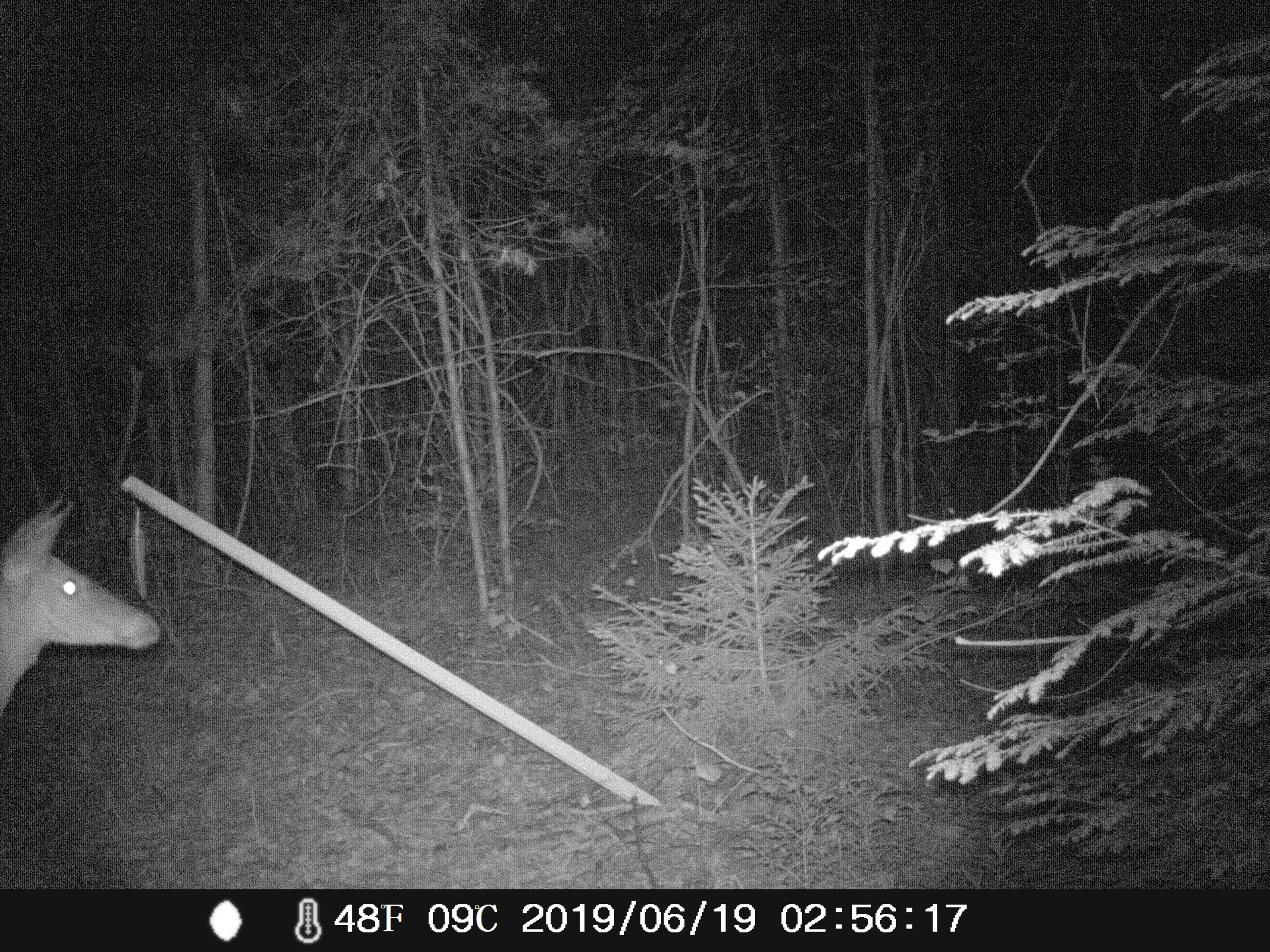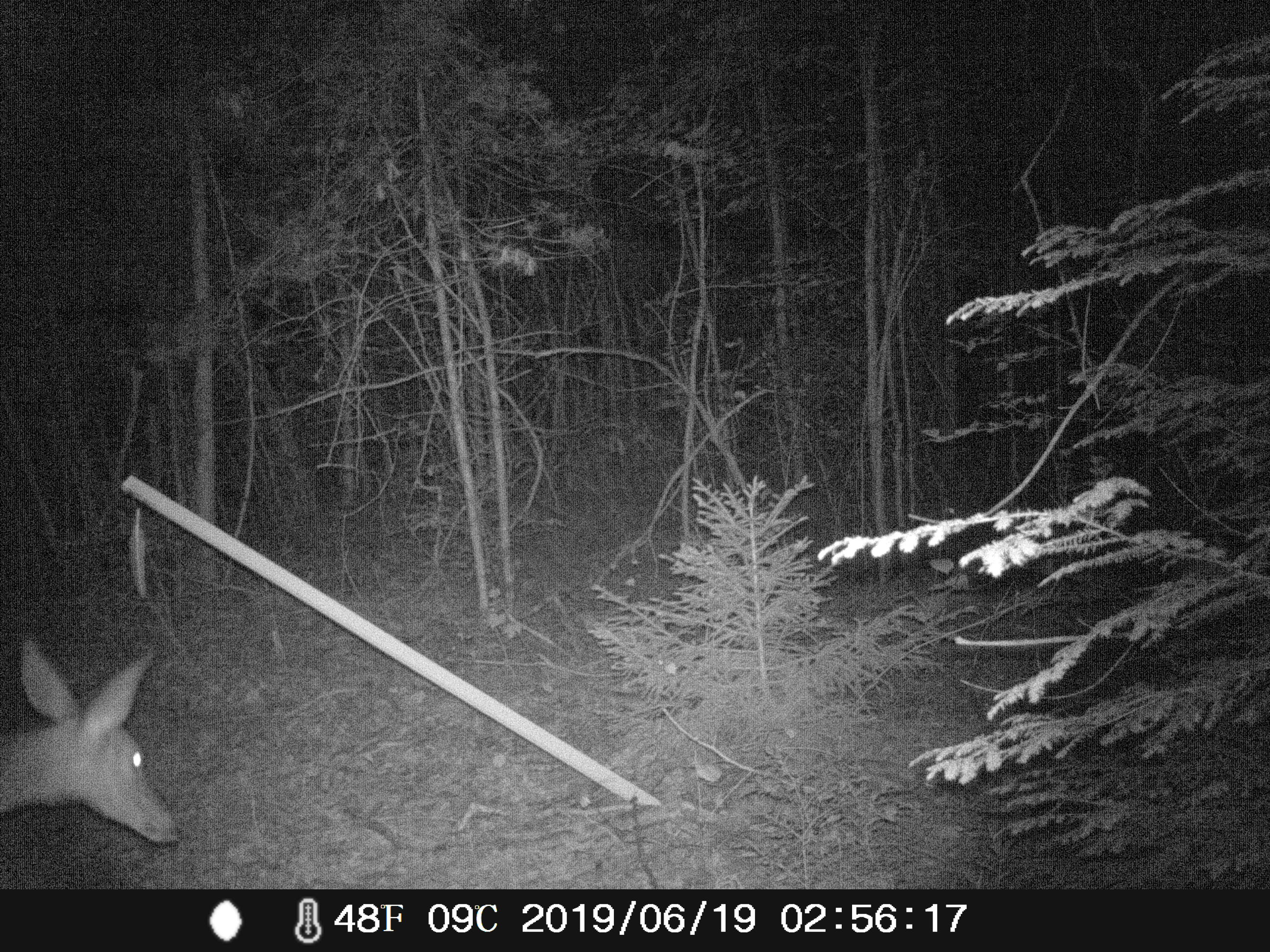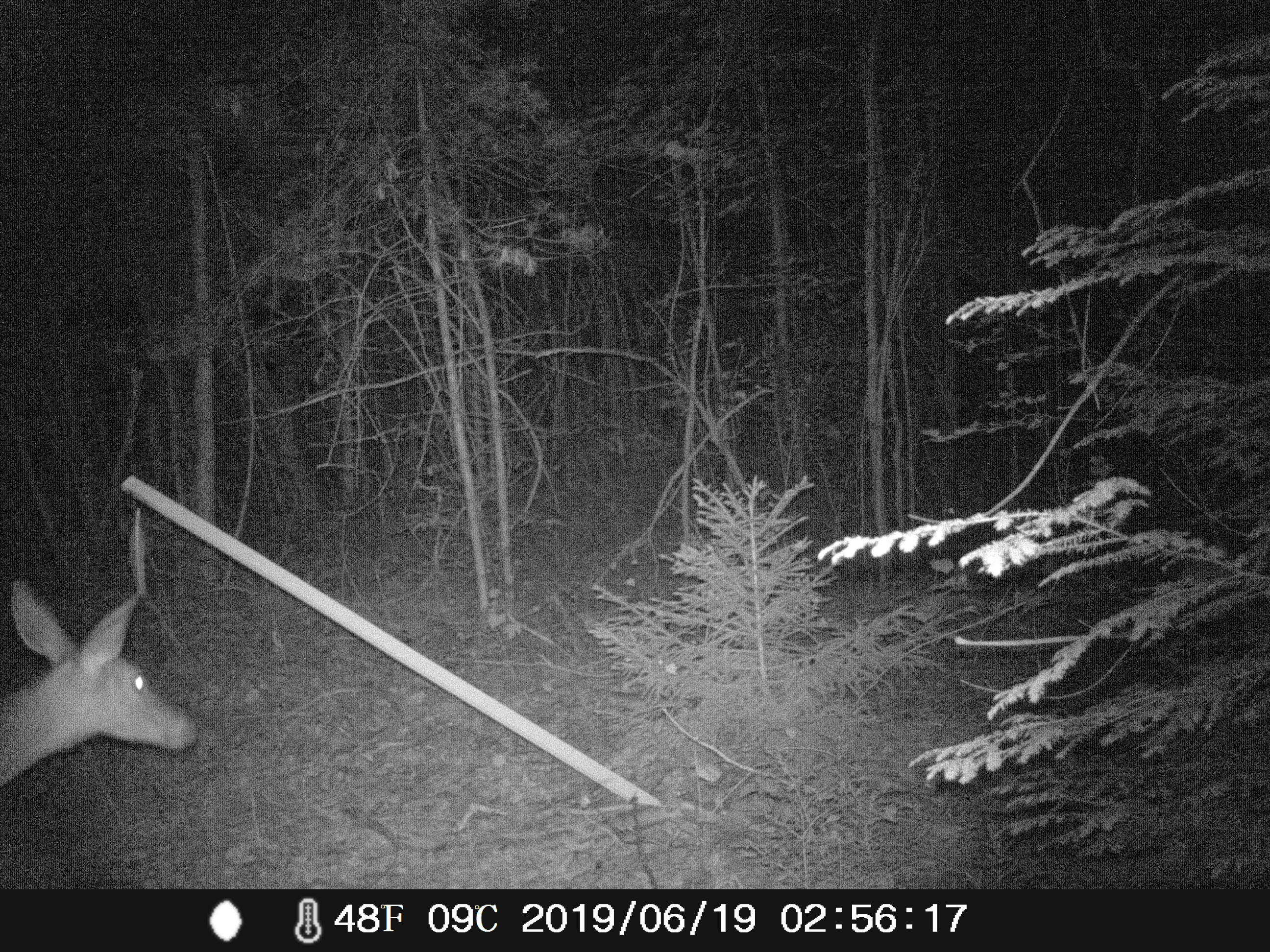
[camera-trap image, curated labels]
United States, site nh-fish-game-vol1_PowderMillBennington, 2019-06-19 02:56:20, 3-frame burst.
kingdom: Animalia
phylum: Chordata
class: Mammalia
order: Artiodactyla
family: Cervidae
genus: Odocoileus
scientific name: Odocoileus virginianus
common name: white-tailed deer